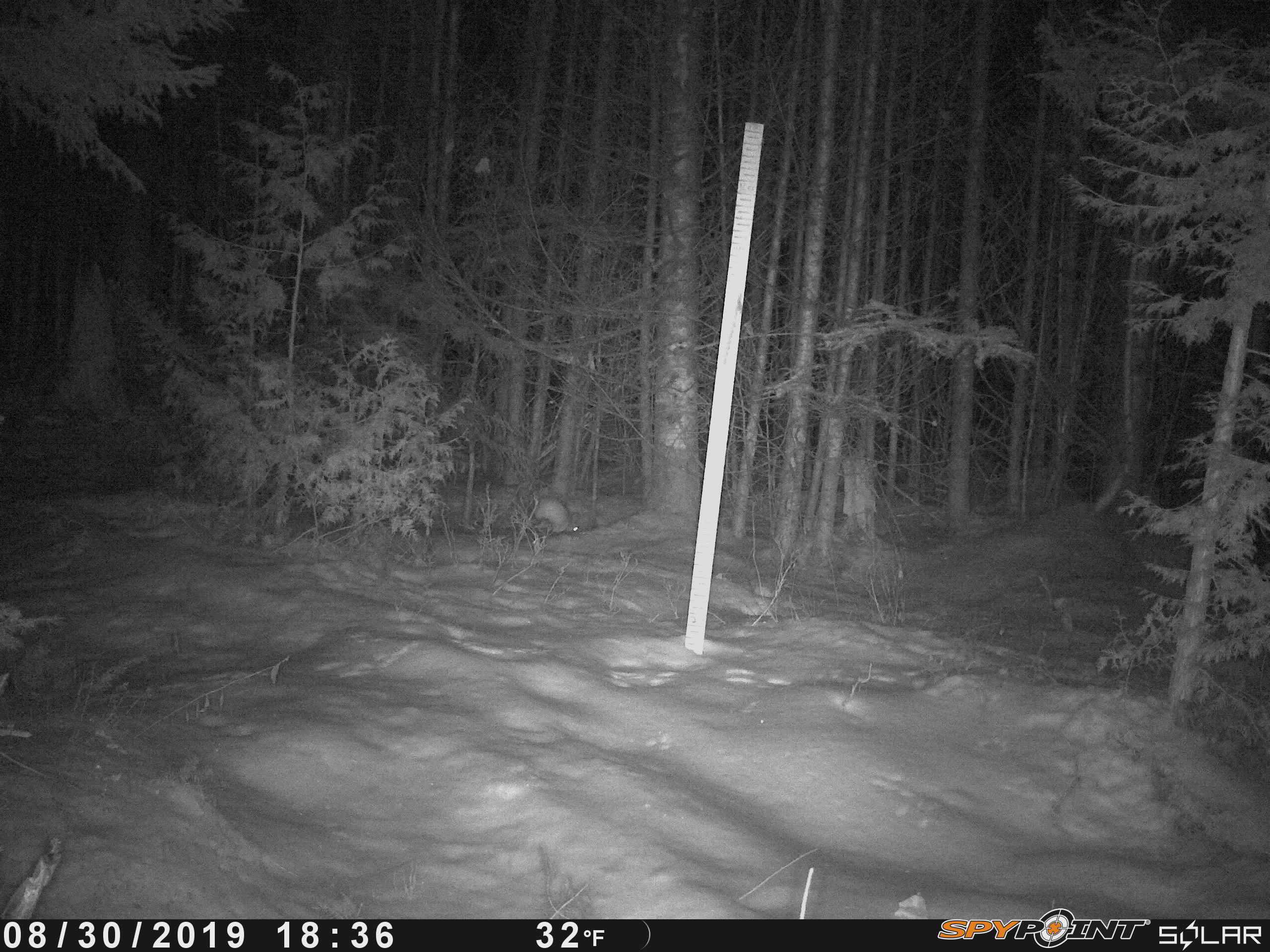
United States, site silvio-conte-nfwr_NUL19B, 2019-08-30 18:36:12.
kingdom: Animalia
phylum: Chordata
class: Mammalia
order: Lagomorpha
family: Leporidae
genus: Lepus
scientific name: Lepus americanus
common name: snowshoe hare